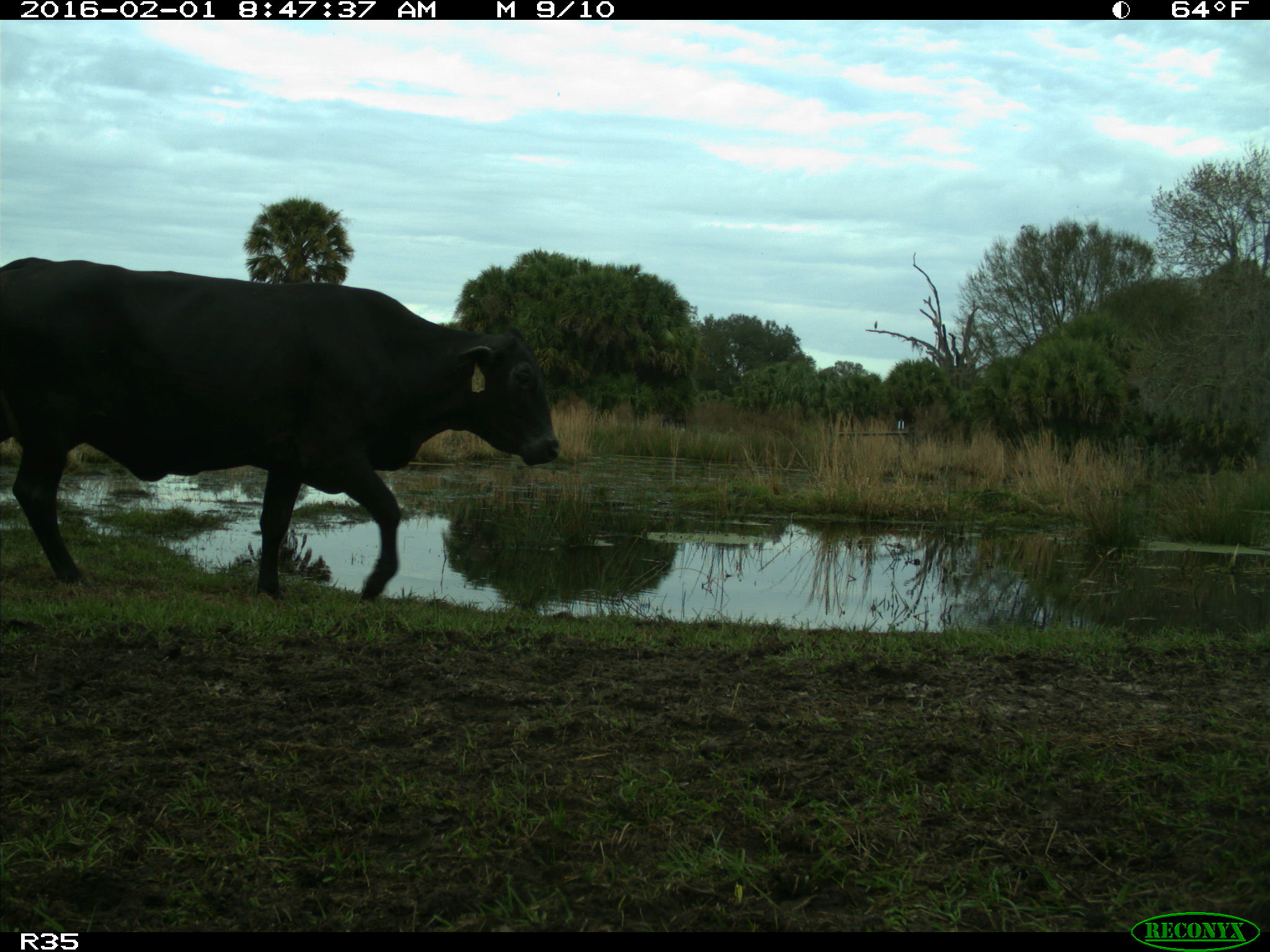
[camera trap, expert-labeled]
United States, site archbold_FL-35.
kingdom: Animalia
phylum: Chordata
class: Mammalia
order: Artiodactyla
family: Bovidae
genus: Bos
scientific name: Bos taurus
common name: domestic cow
Bos taurus (domestic cow).